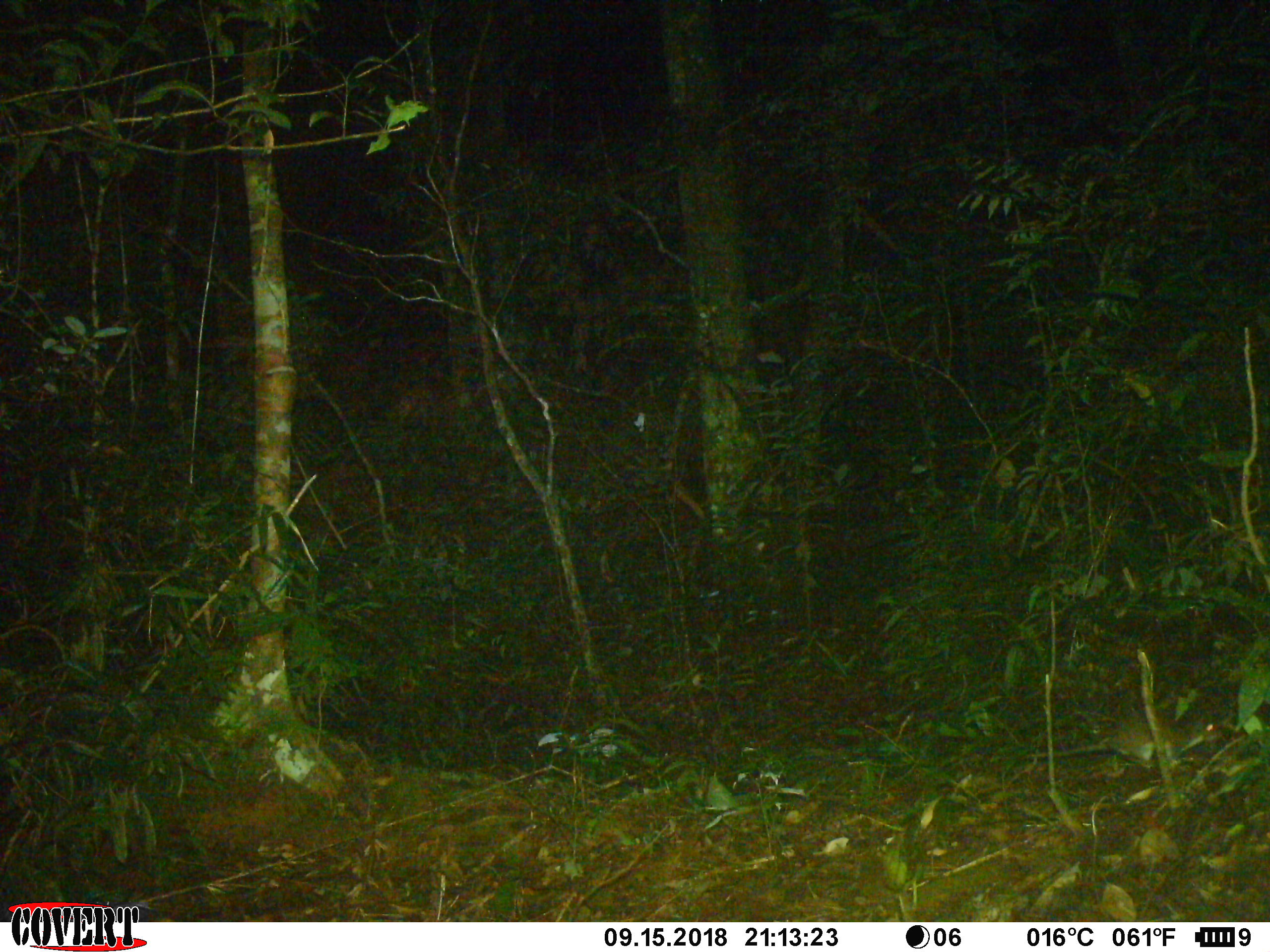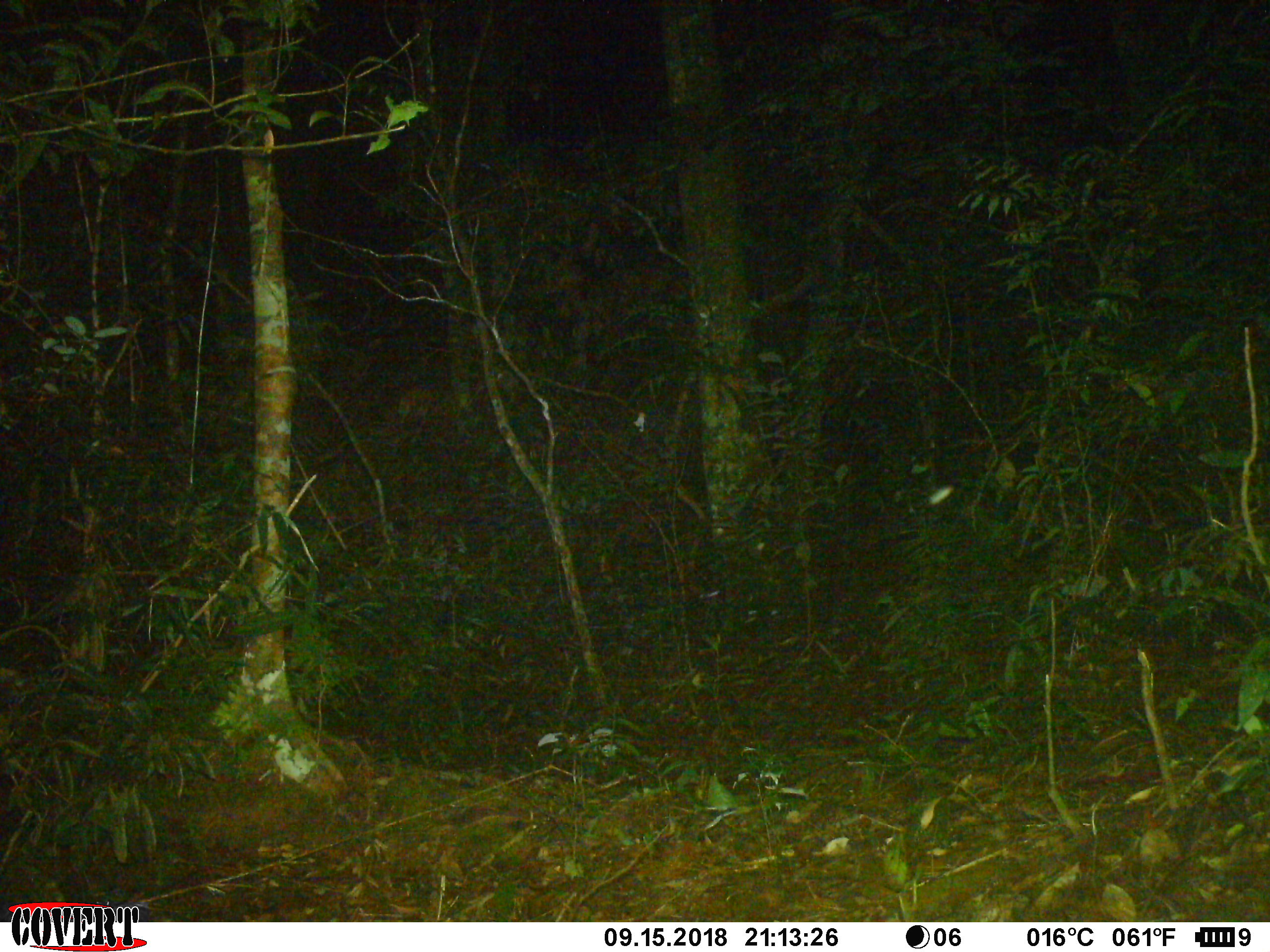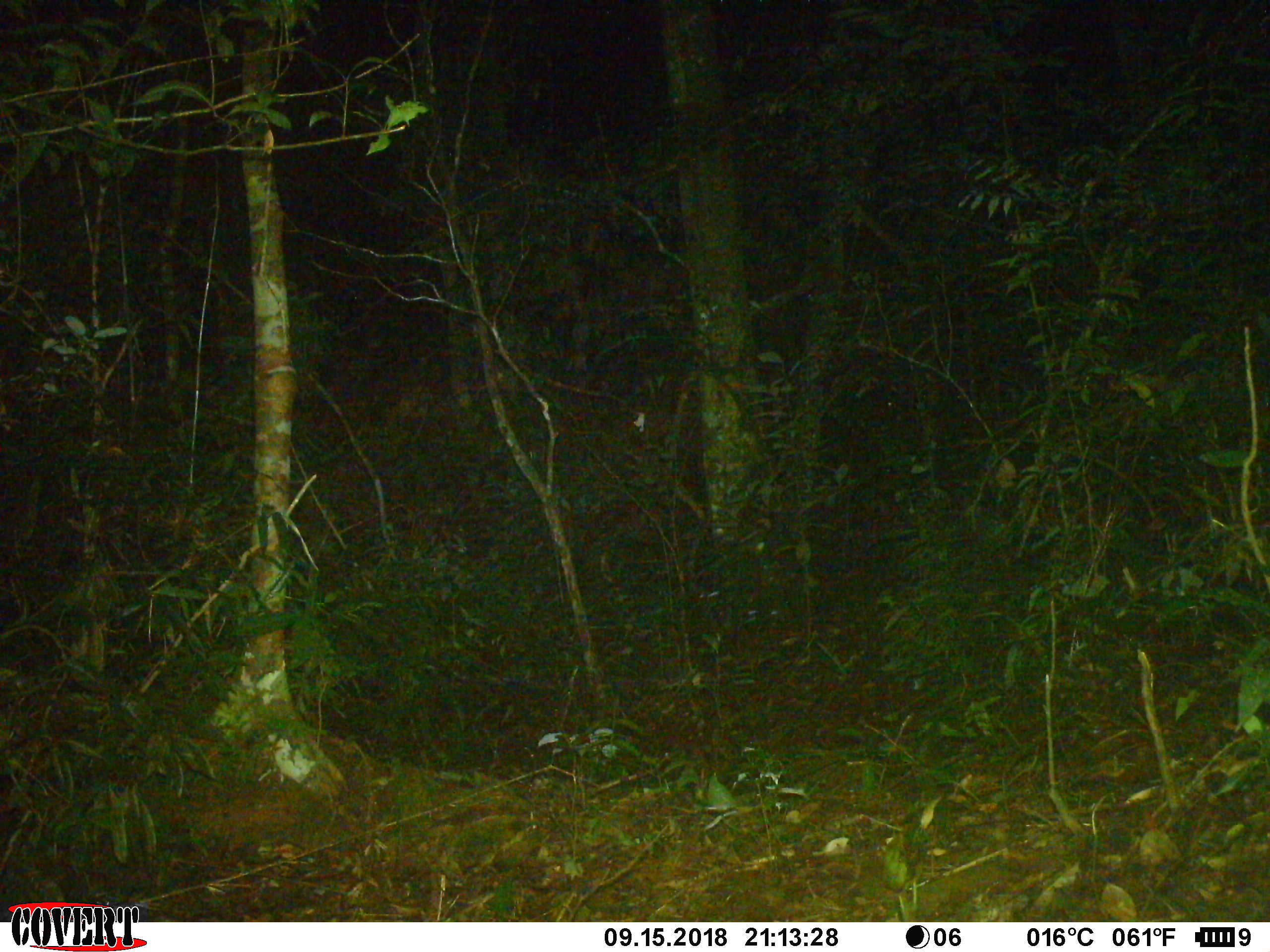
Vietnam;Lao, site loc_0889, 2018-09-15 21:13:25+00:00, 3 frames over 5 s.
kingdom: Animalia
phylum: Chordata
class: Mammalia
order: Rodentia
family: Muridae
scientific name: Muridae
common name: old-world mice and rats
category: unidentified murid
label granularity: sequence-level